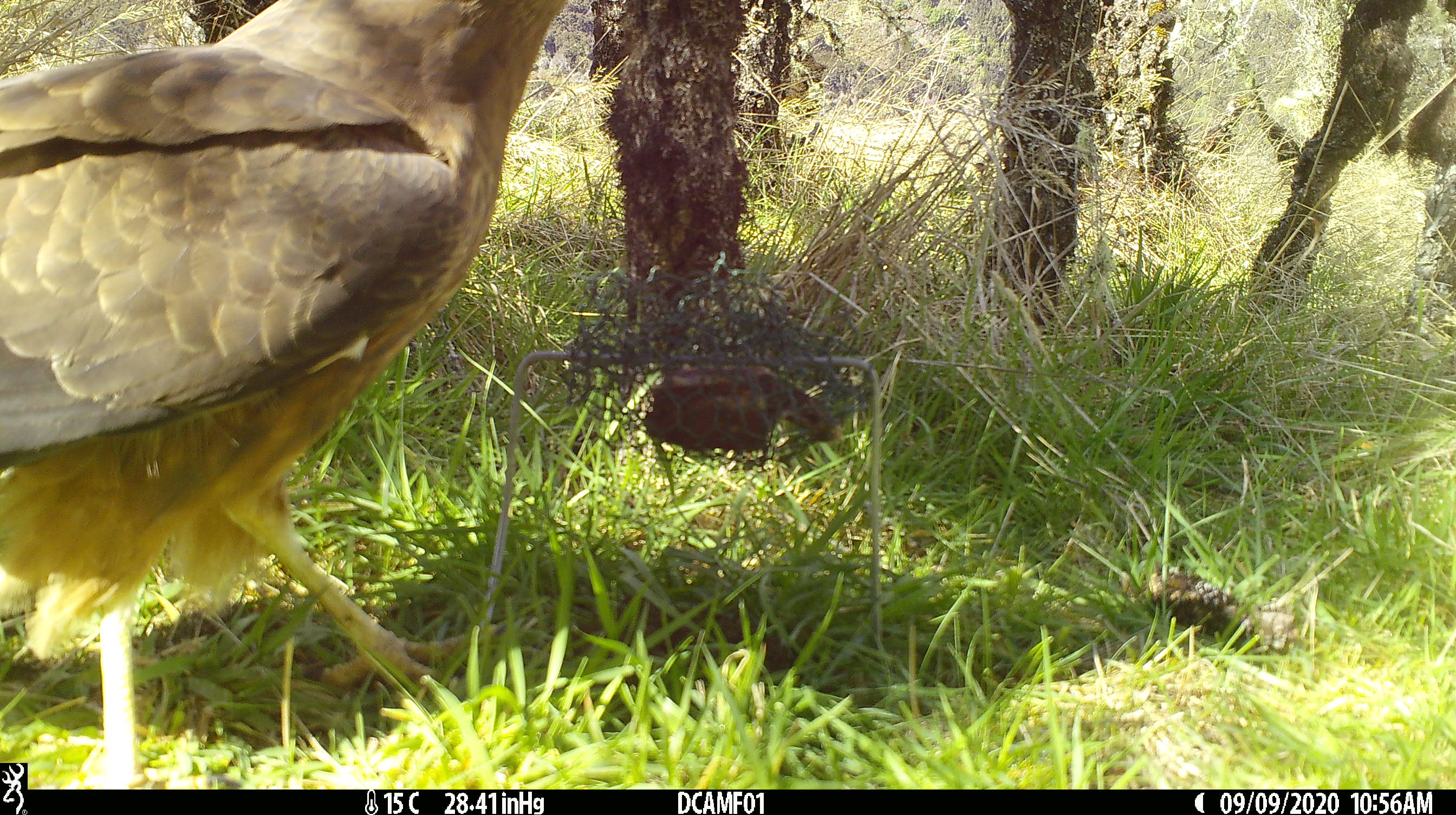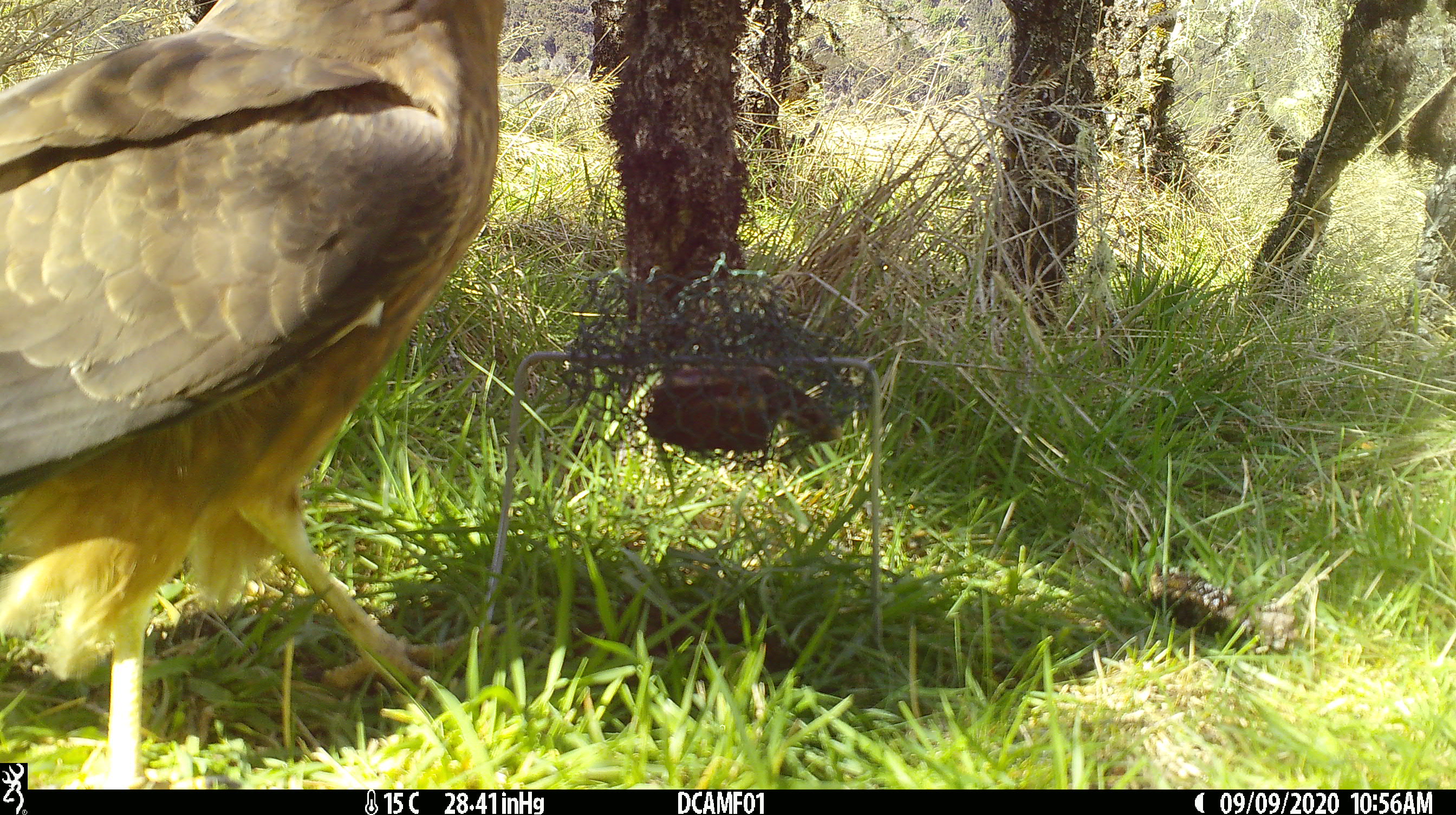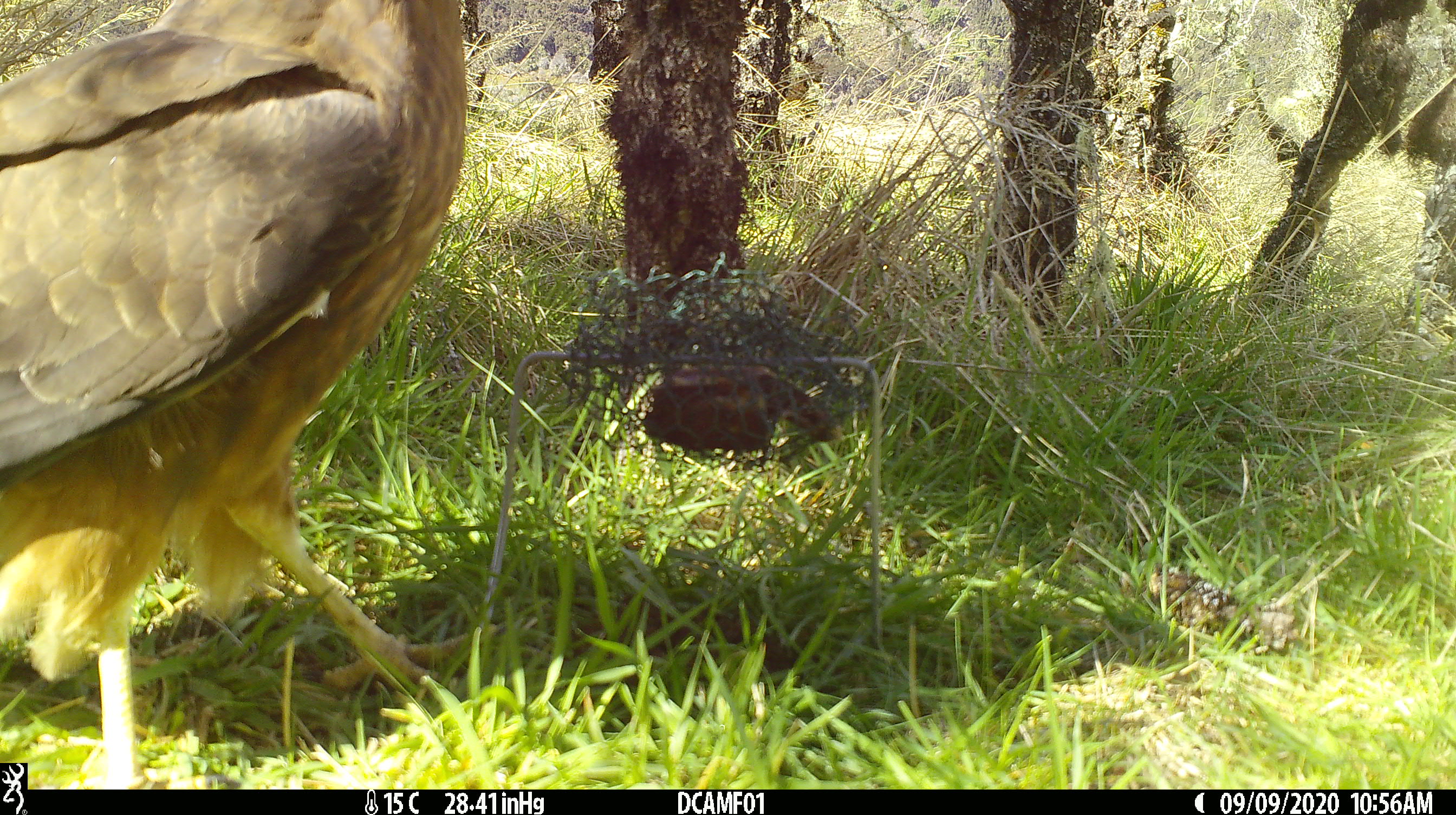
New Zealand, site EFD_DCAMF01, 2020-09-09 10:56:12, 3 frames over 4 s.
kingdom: Animalia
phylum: Chordata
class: Aves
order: Accipitriformes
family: Accipitridae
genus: Circus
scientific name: Circus approximans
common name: swamp harrier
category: harrier